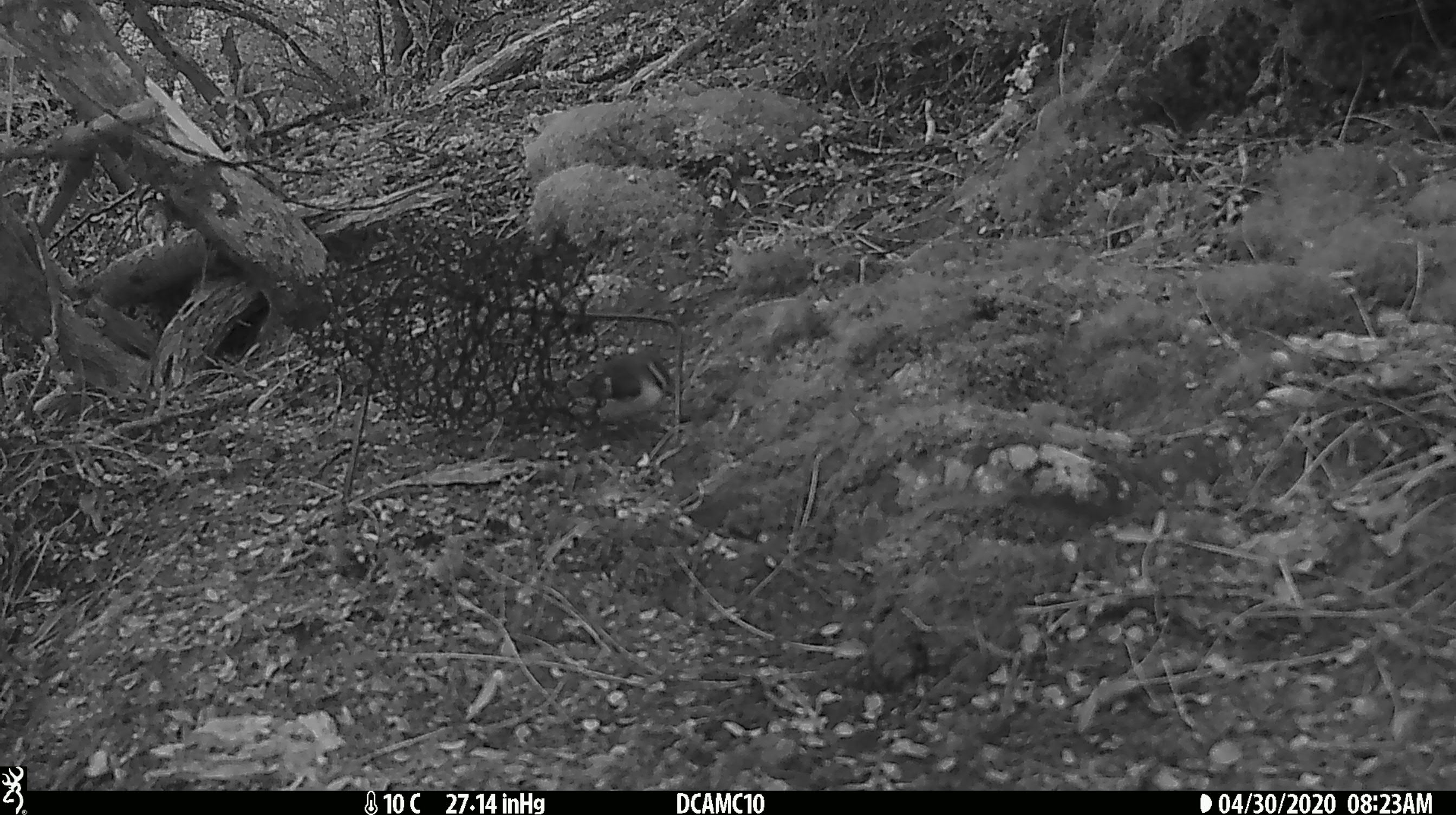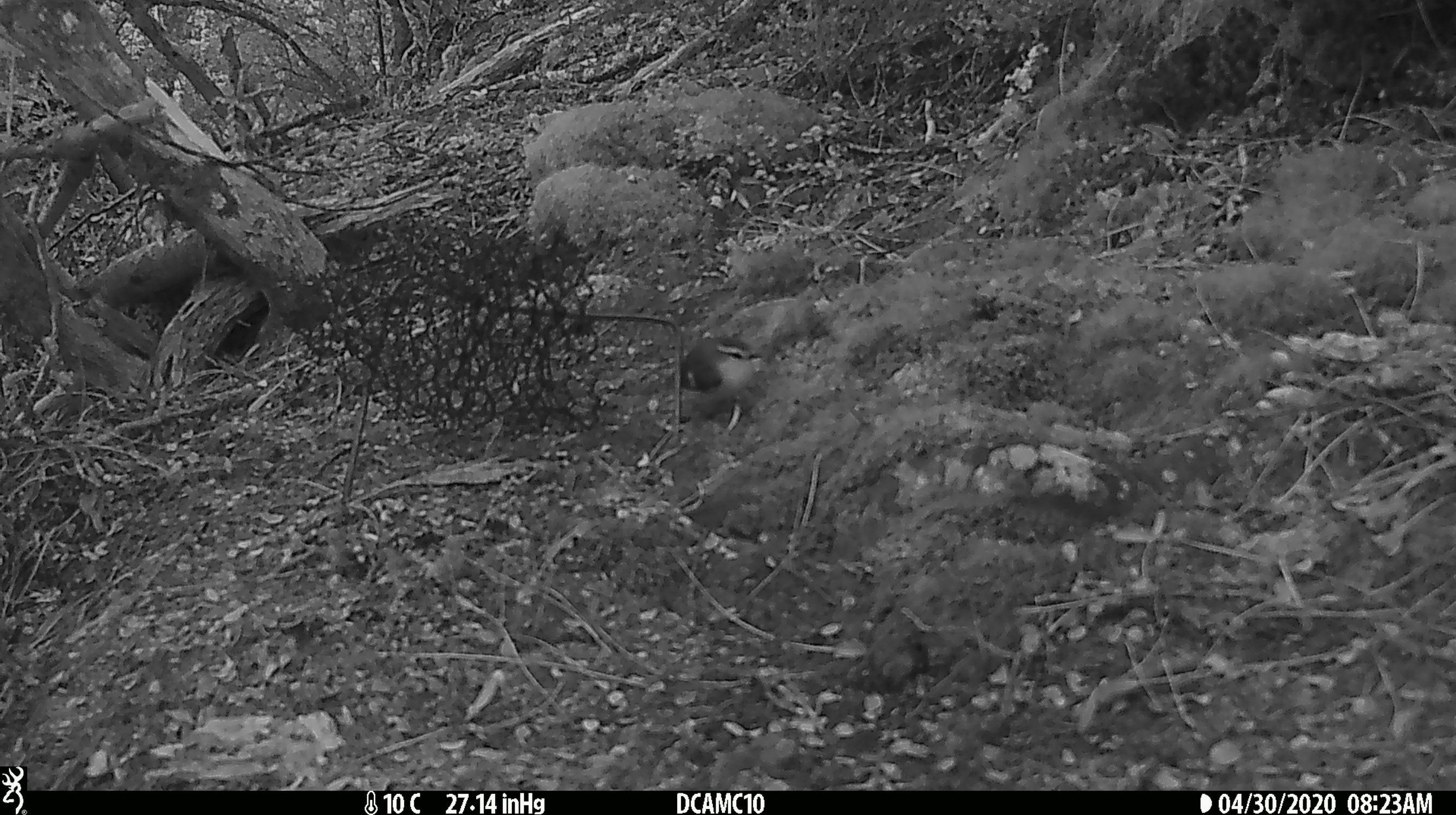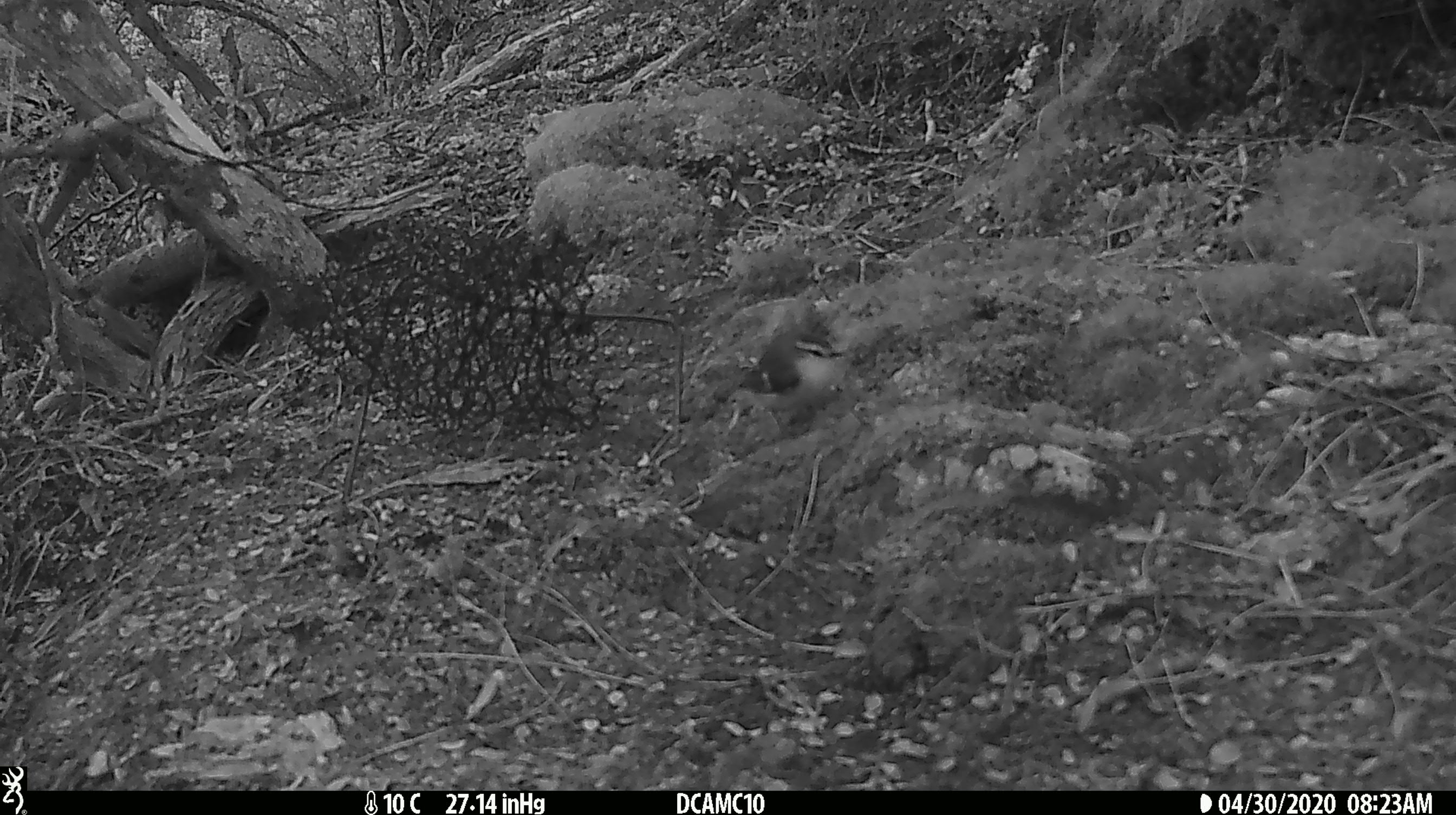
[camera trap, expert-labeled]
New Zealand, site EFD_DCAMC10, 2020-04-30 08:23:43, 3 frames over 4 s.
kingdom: Animalia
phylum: Chordata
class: Aves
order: Passeriformes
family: Acanthisittidae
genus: Acanthisitta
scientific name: Acanthisitta chloris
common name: rifleman